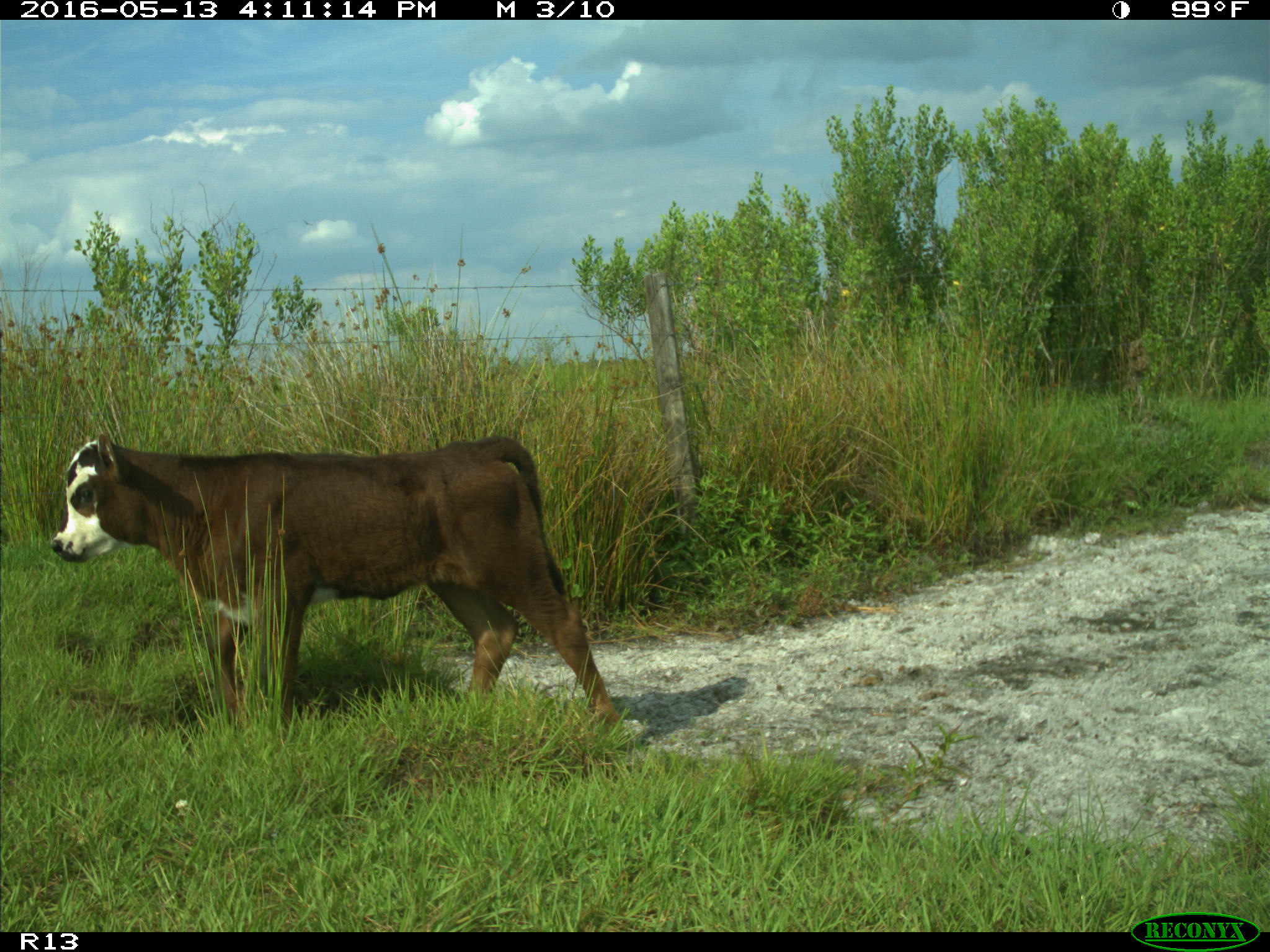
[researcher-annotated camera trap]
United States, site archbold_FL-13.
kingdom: Animalia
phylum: Chordata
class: Mammalia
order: Artiodactyla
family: Bovidae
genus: Bos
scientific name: Bos taurus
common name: domestic cow